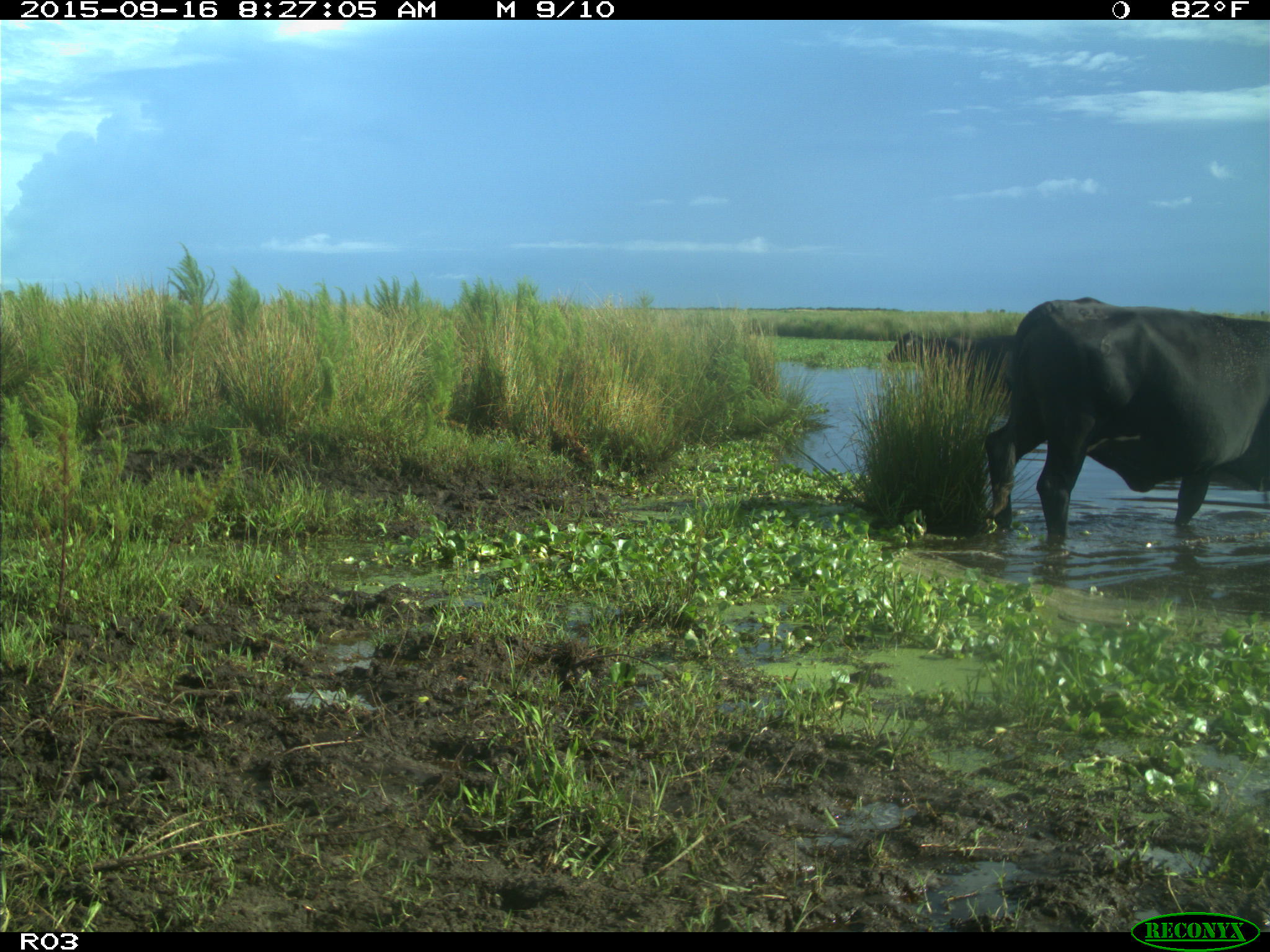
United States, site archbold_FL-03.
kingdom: Animalia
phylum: Chordata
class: Mammalia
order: Artiodactyla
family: Bovidae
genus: Bos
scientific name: Bos taurus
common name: domestic cow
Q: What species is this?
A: Bos taurus (domestic cow).